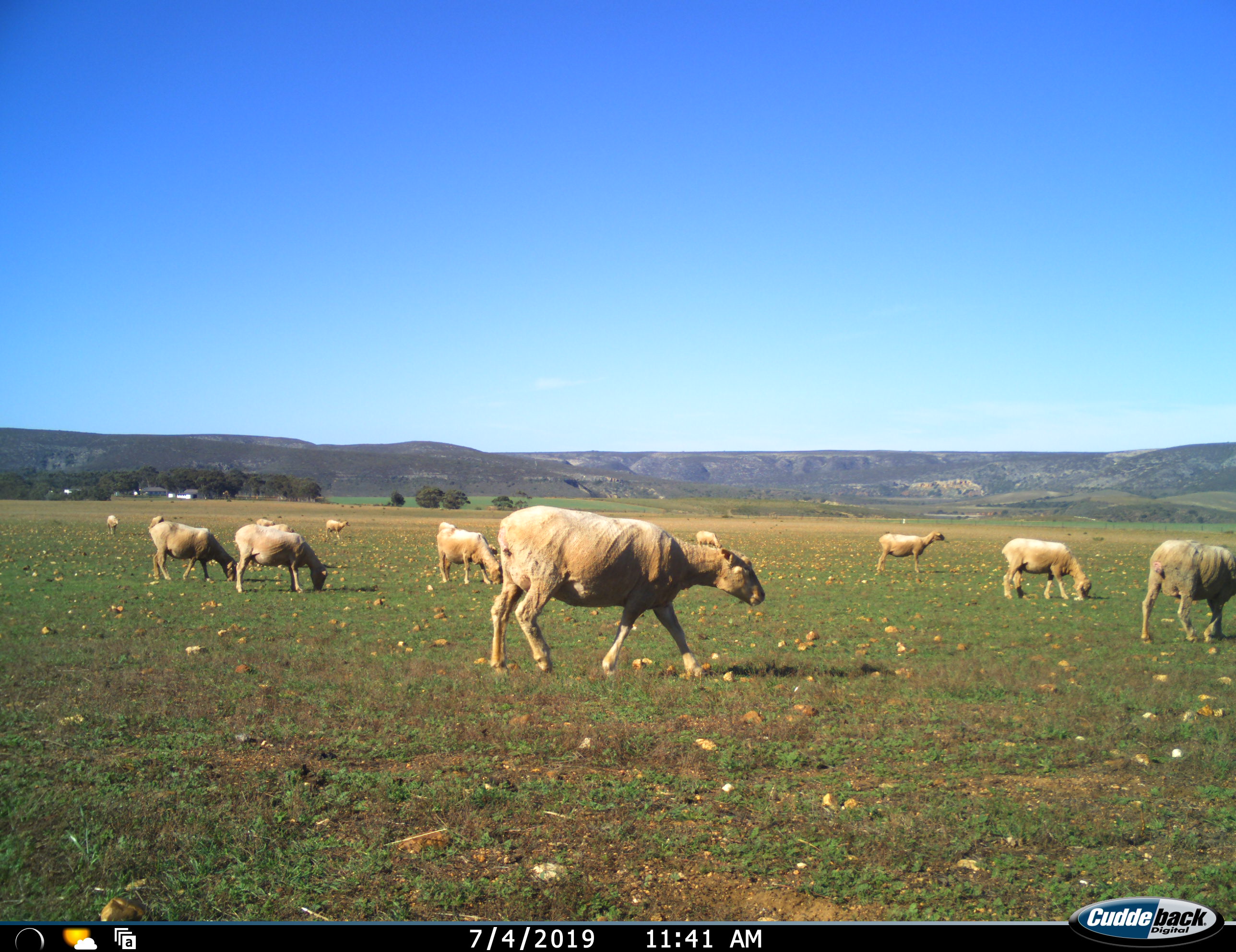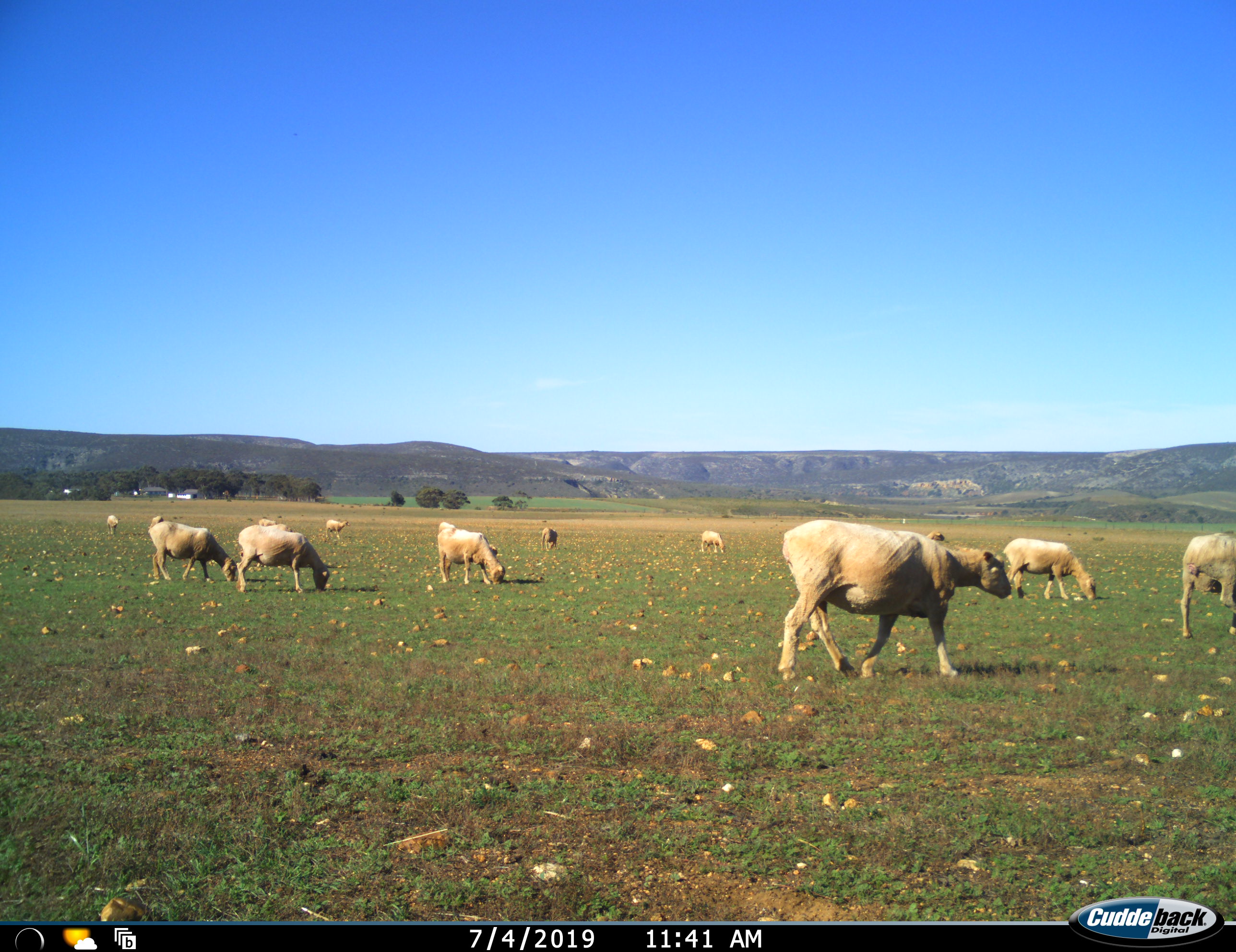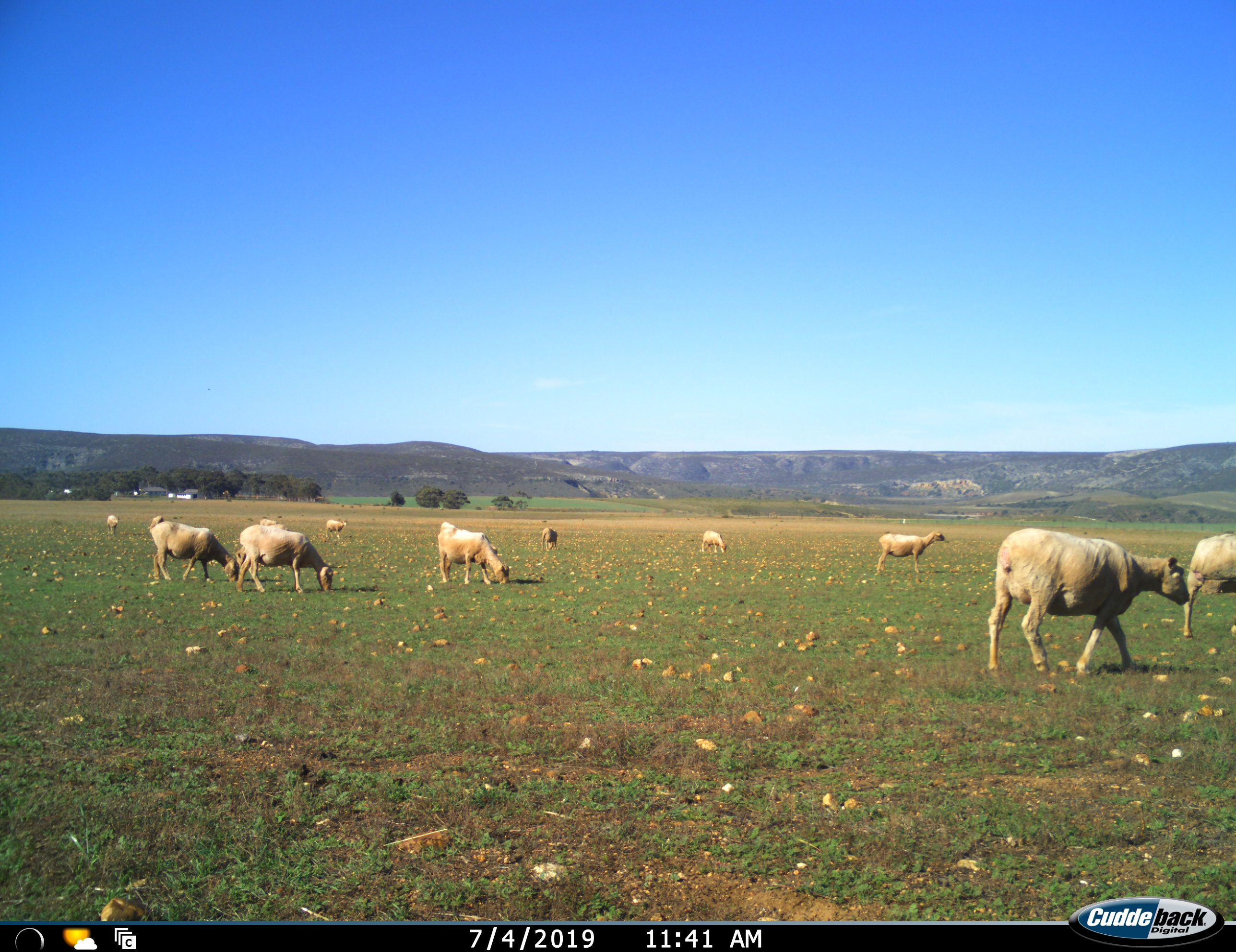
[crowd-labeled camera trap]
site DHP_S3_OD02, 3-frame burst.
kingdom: Animalia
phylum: Chordata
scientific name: Vertebrata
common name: domestic animal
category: domesticanimal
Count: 11-50.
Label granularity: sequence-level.